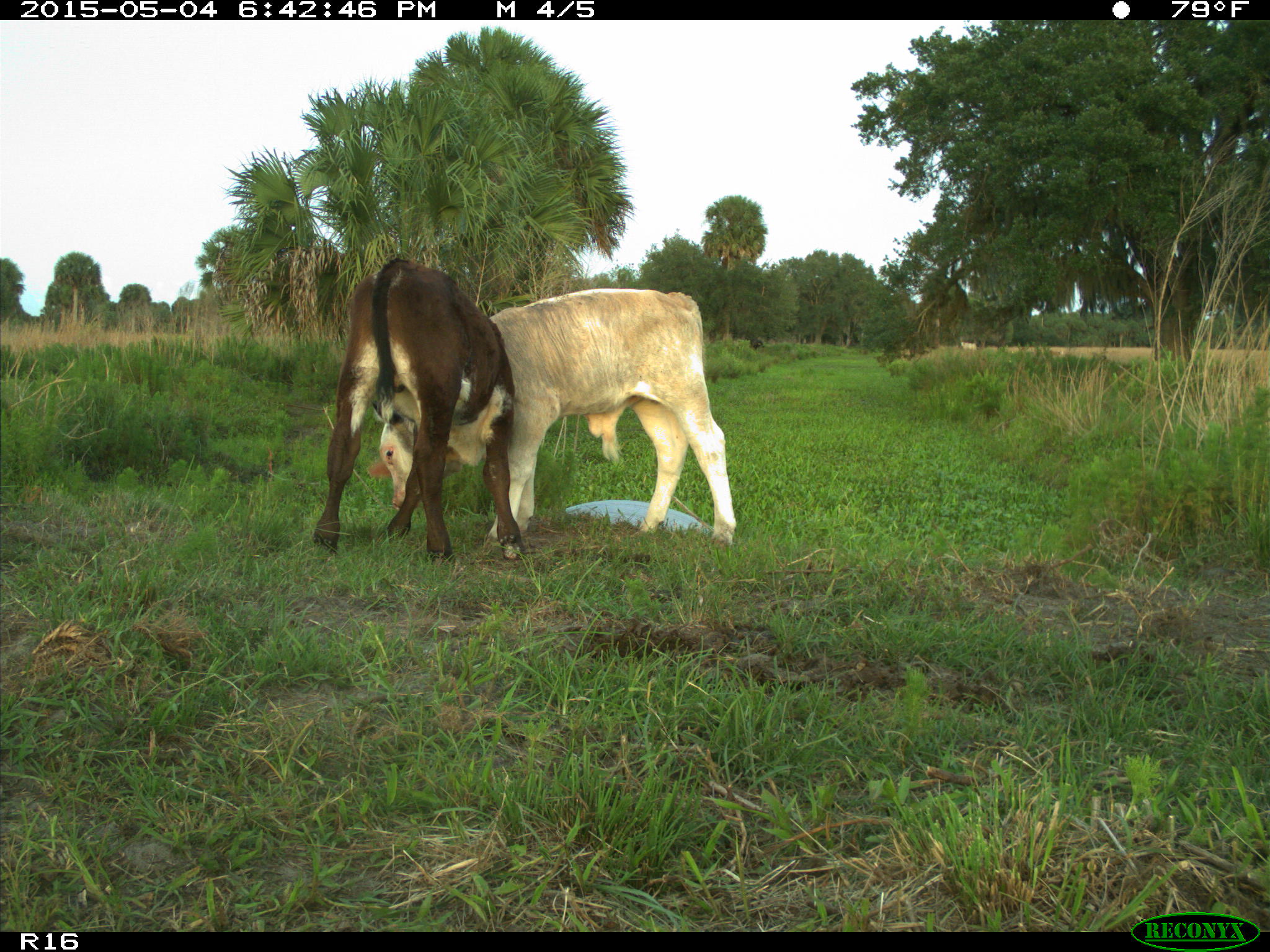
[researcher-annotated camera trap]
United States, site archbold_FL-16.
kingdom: Animalia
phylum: Chordata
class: Mammalia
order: Artiodactyla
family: Bovidae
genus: Bos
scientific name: Bos taurus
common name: domestic cow